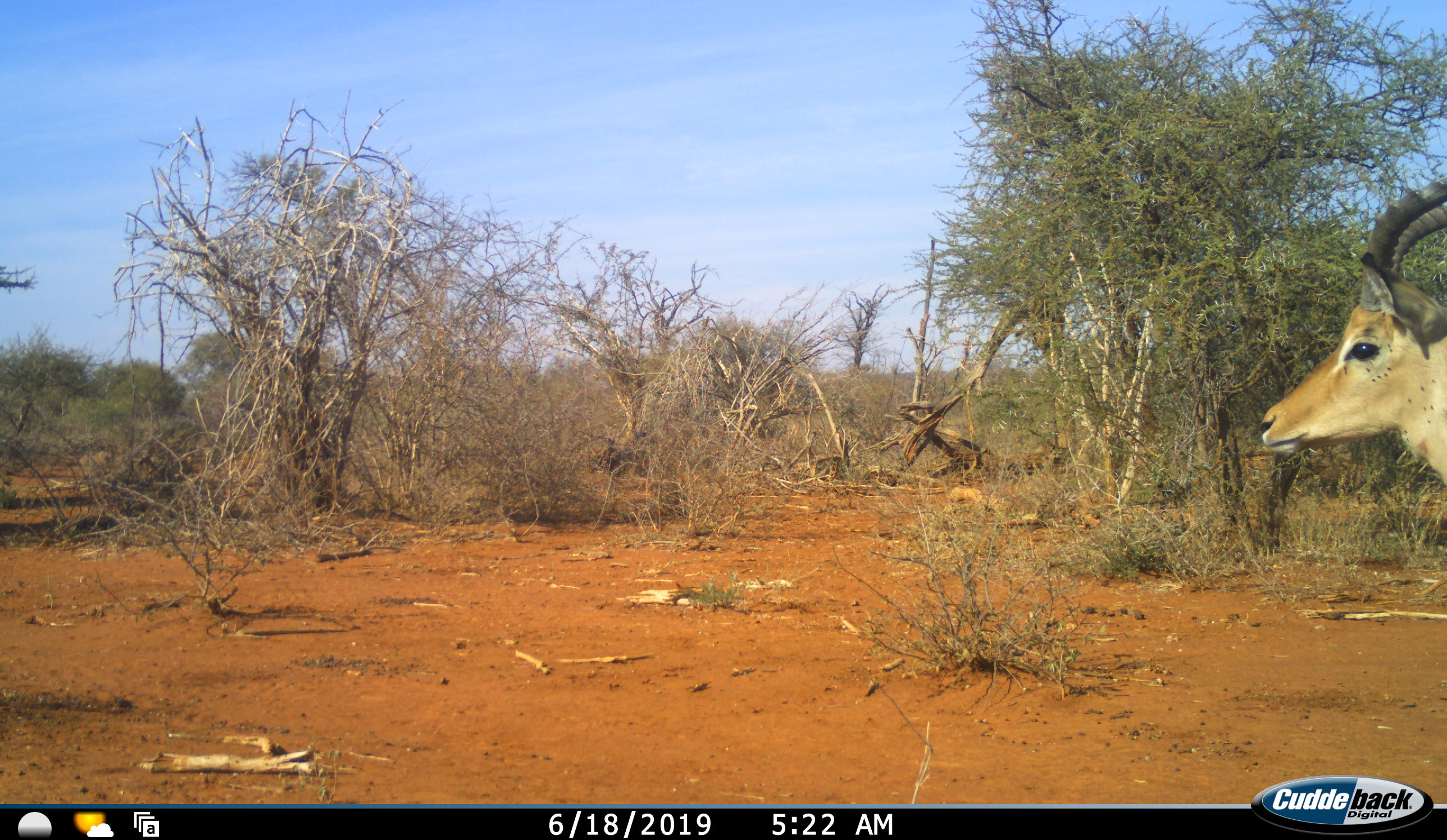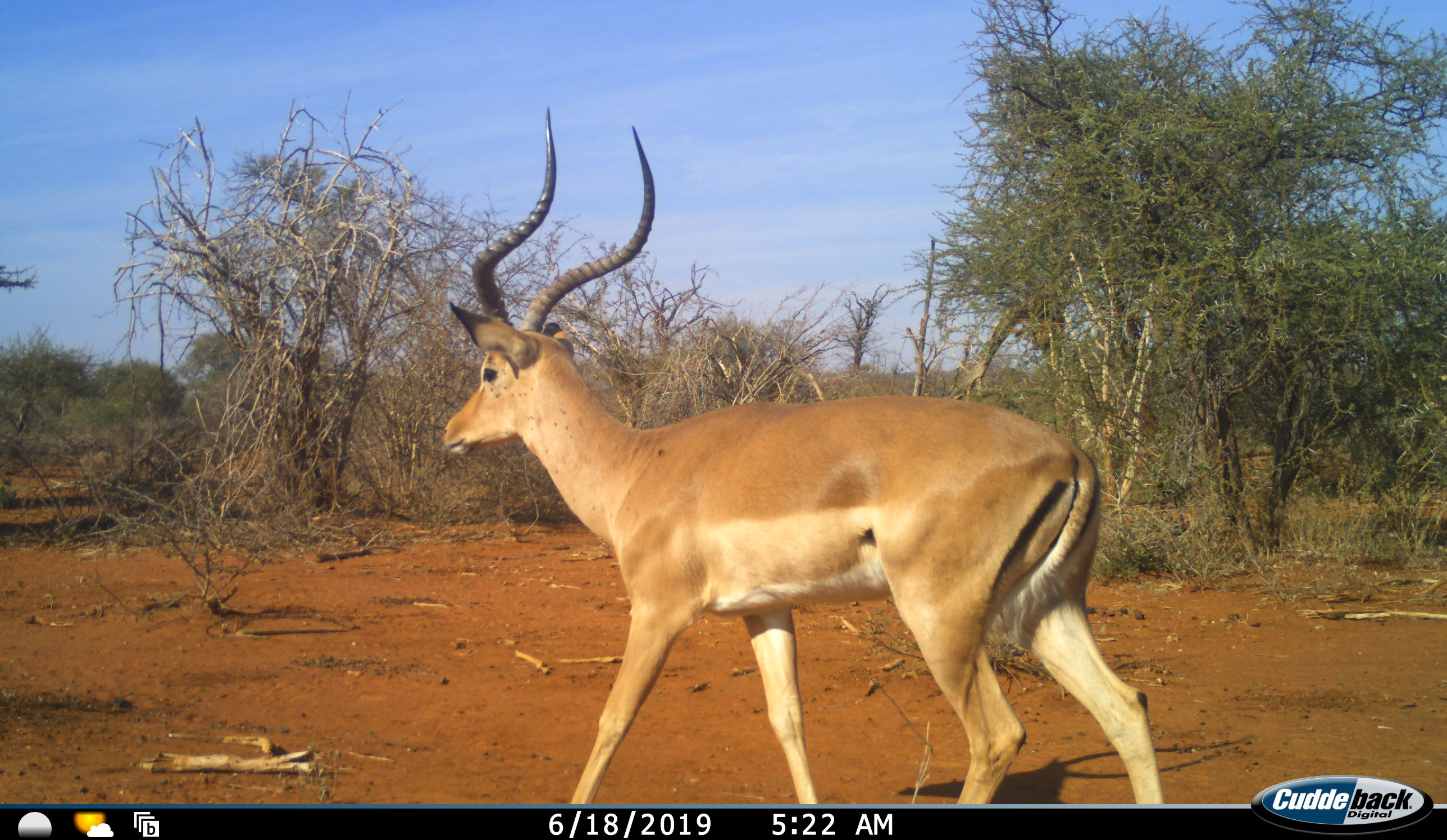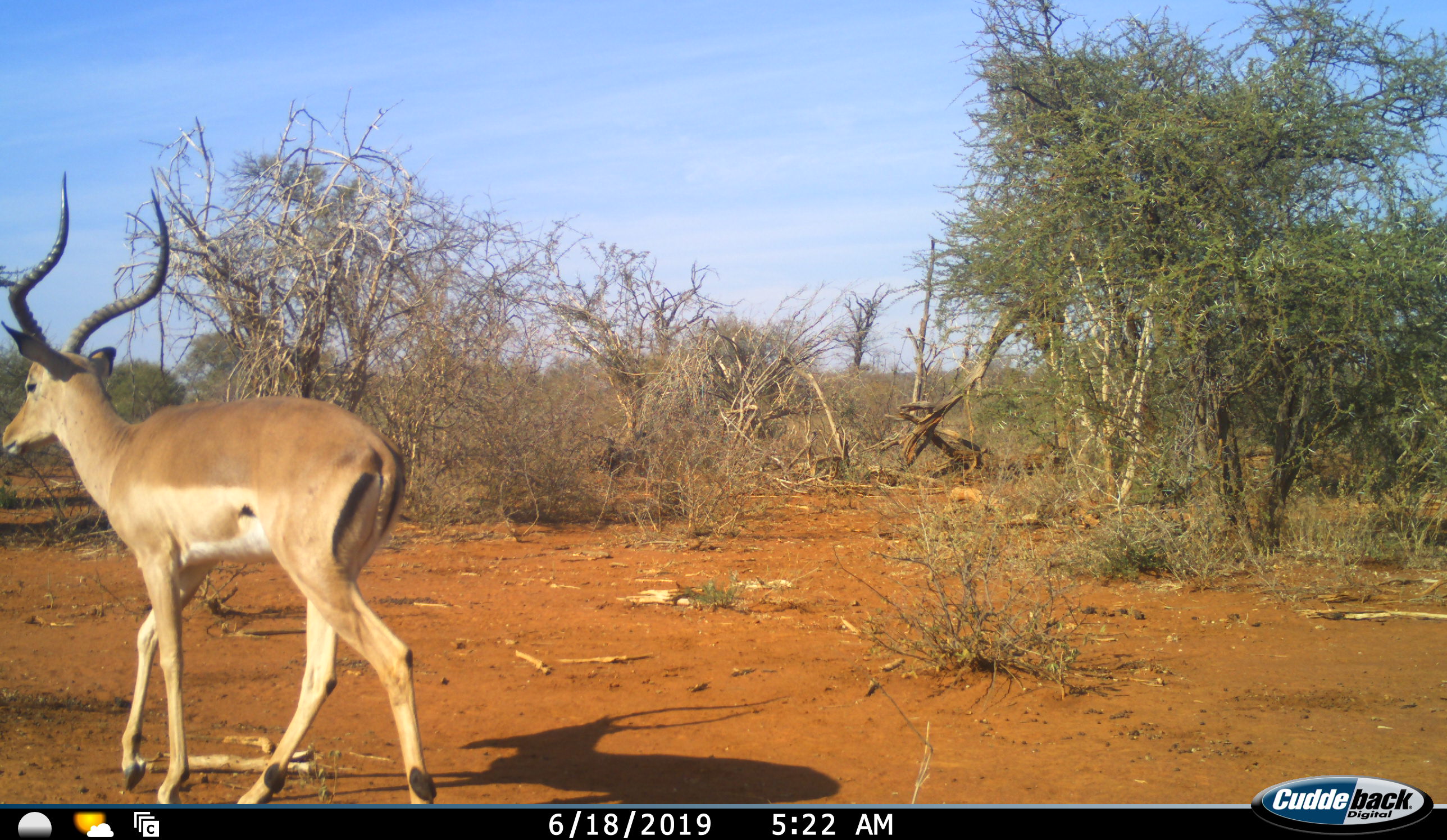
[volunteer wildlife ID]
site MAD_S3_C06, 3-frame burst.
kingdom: Animalia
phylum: Chordata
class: Mammalia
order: Artiodactyla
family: Bovidae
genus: Aepyceros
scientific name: Aepyceros melampus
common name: impala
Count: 1.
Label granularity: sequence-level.